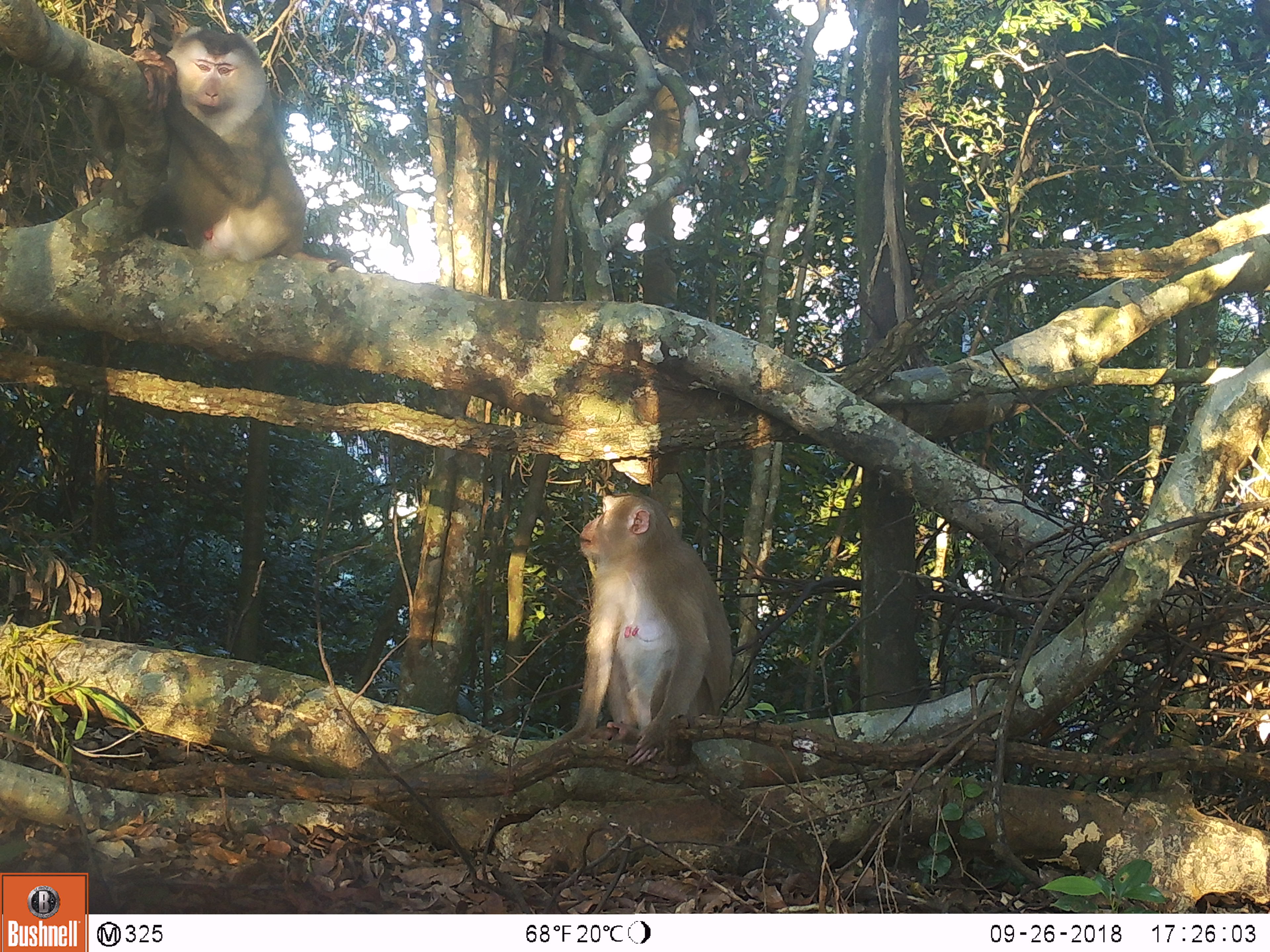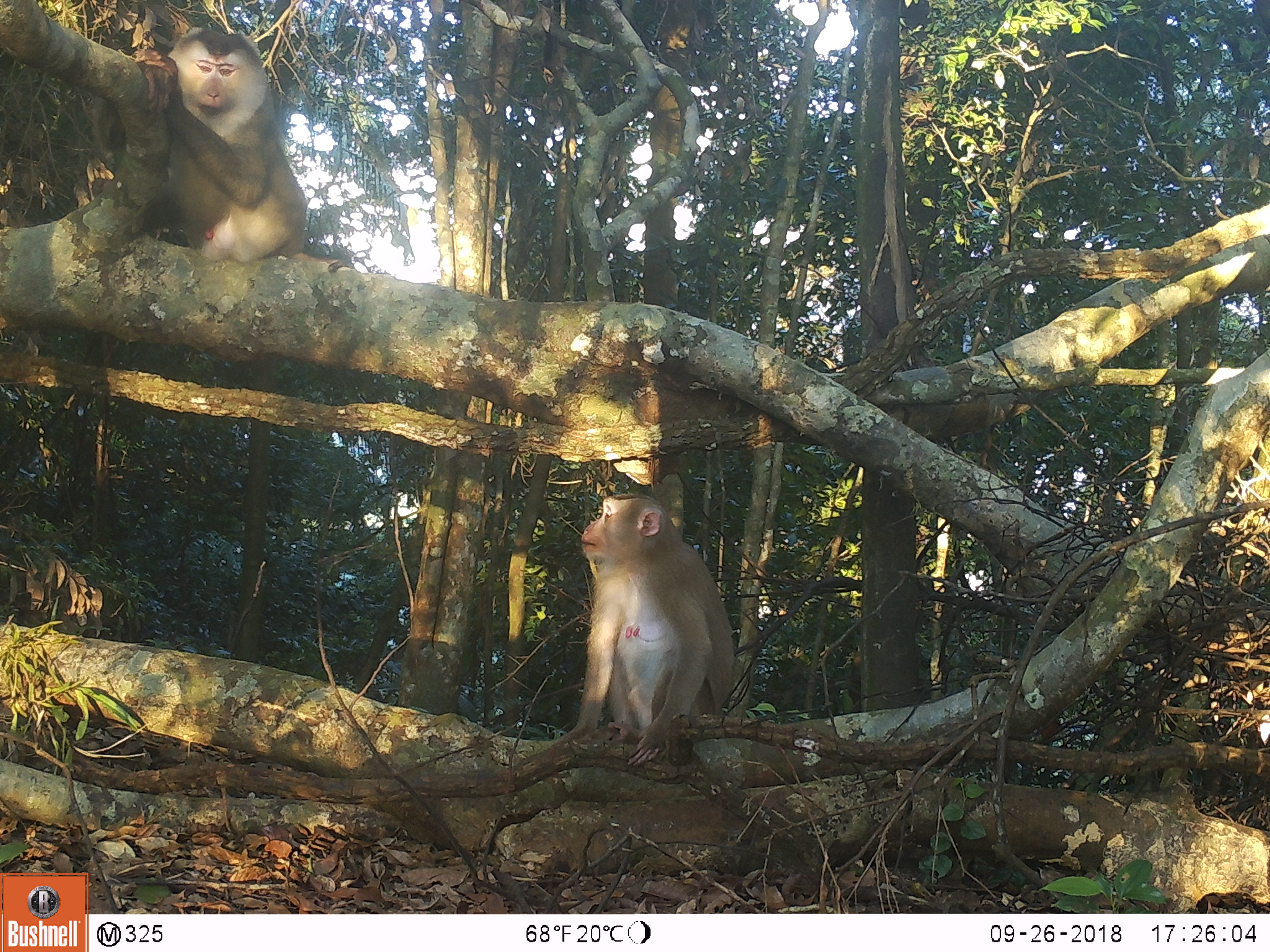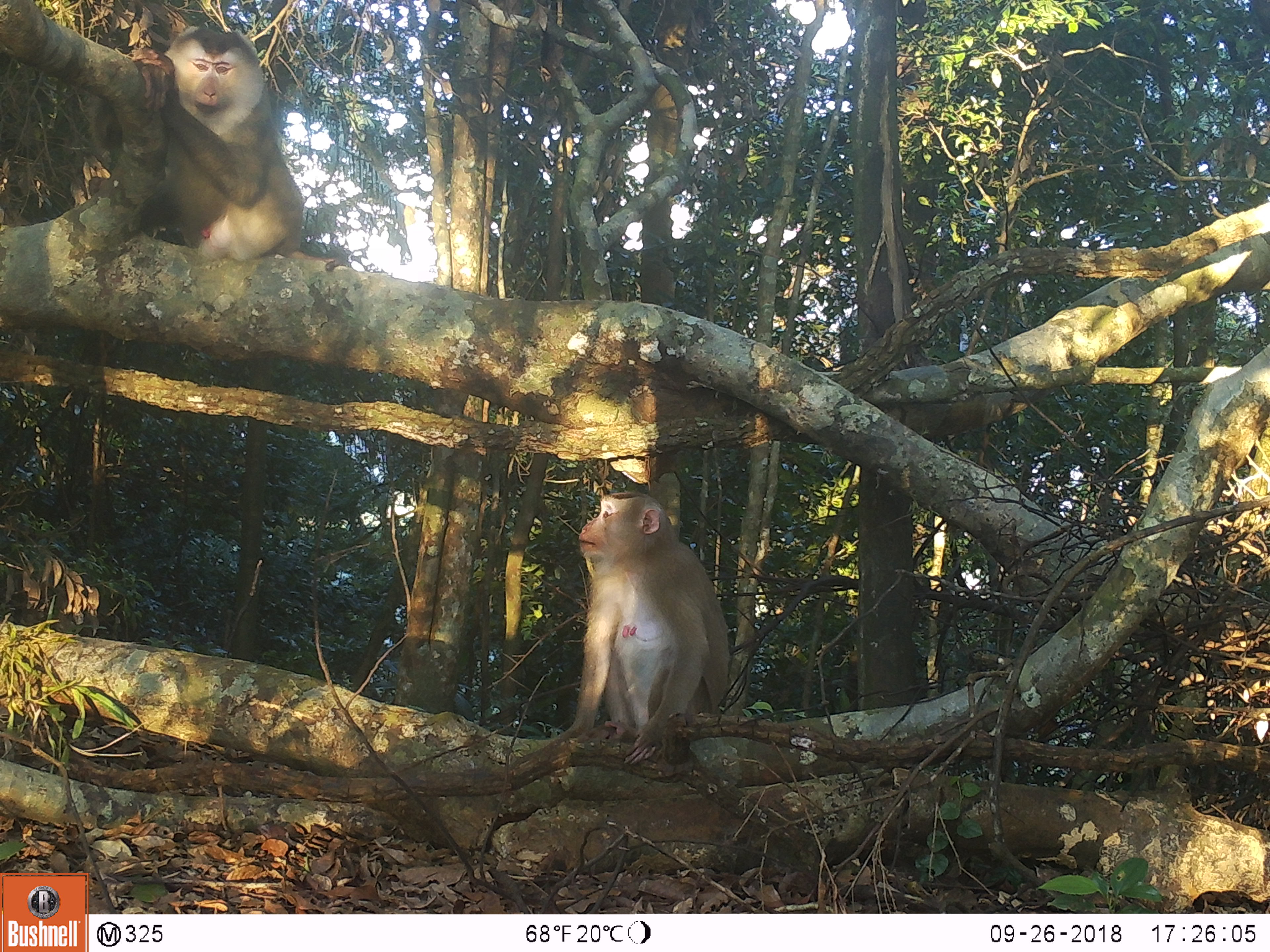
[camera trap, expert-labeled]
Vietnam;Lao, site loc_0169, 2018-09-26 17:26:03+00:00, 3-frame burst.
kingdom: Animalia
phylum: Chordata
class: Mammalia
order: Primates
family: Cercopithecidae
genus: Macaca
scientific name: Macaca nemestrina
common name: pig-tailed macaque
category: pig tailed macaque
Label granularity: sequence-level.